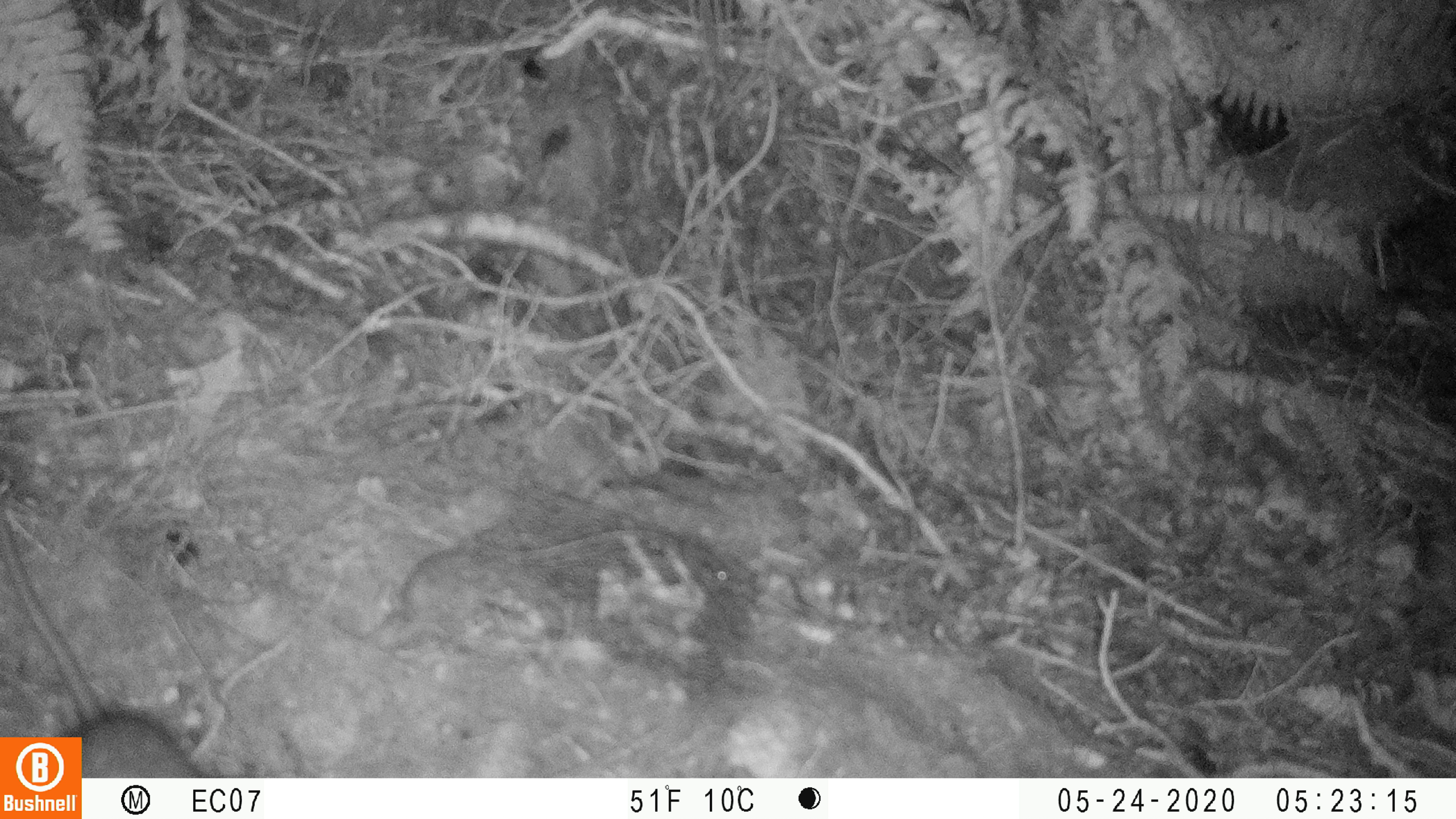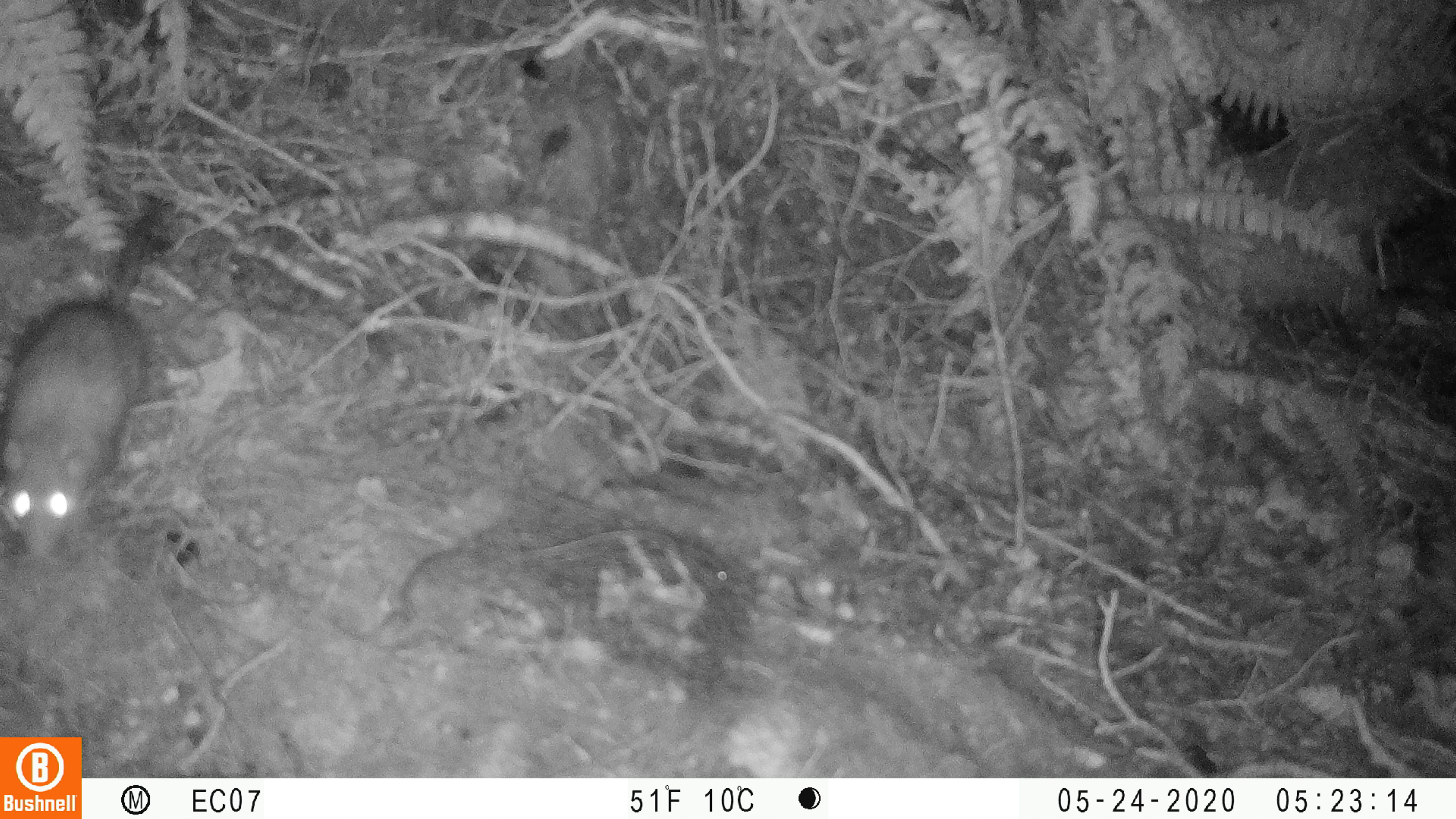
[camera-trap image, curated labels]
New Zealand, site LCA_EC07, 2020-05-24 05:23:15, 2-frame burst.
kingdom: Animalia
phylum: Chordata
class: Mammalia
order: Rodentia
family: Muridae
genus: Rattus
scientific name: Rattus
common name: rat